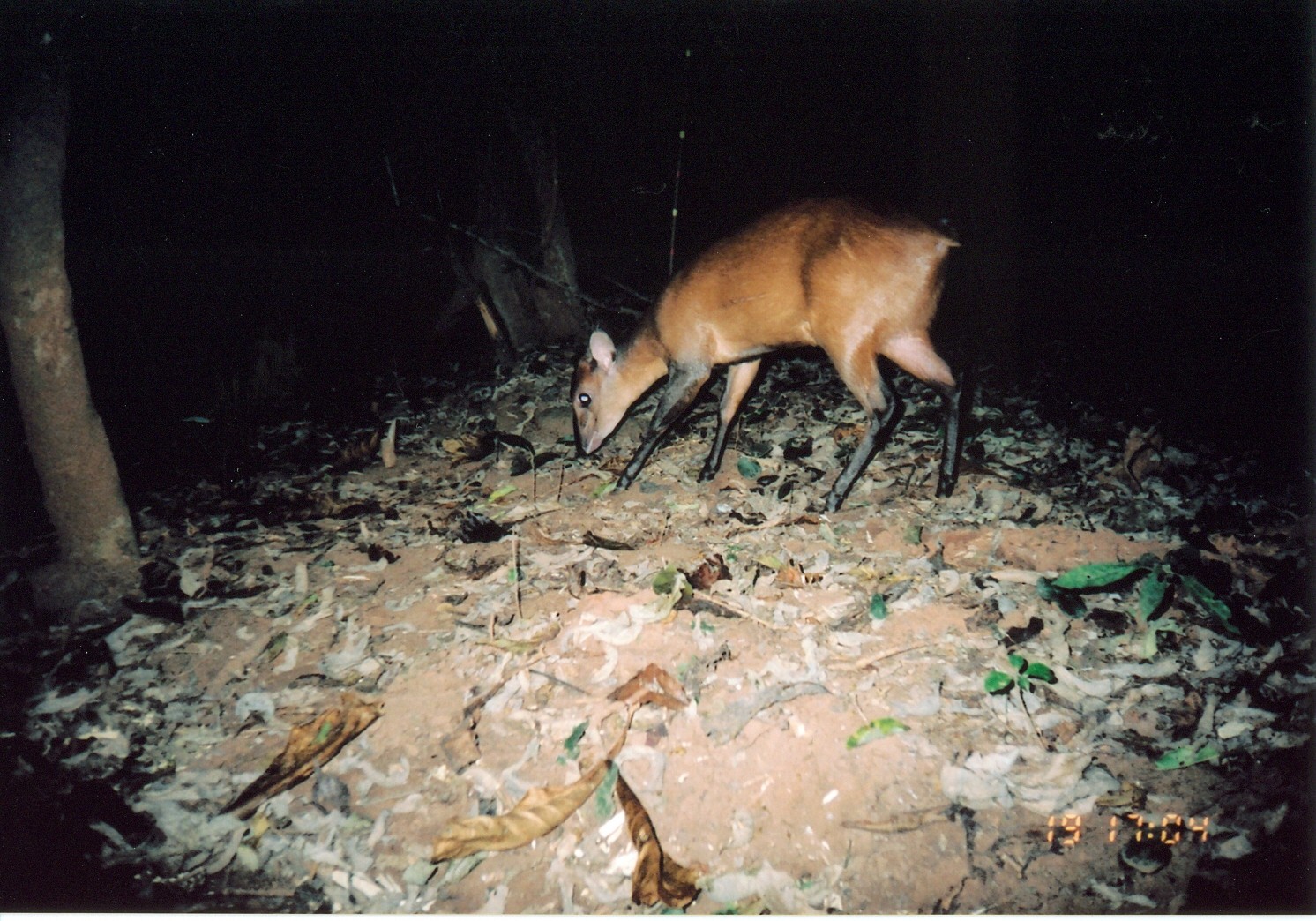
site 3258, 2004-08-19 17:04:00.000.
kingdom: Animalia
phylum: Chordata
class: Mammalia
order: Artiodactyla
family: Bovidae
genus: Cephalophus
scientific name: Cephalophus harveyi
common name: harvey's duiker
Cephalophus harveyi (harvey's duiker), count 1.